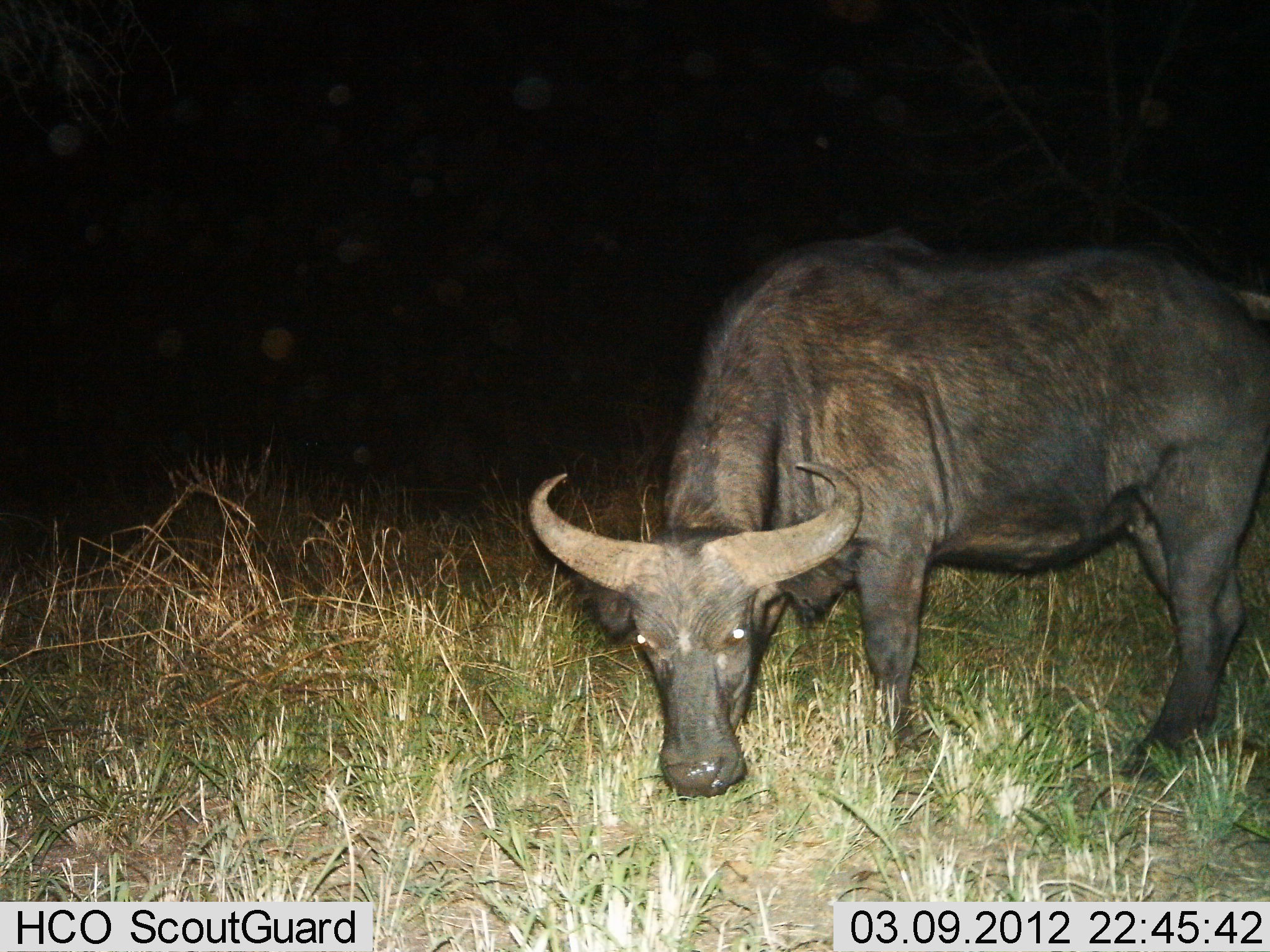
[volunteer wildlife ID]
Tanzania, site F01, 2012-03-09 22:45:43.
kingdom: Animalia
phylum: Chordata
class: Mammalia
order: Artiodactyla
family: Bovidae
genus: Syncerus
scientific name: Syncerus caffer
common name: cape buffalo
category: buffalo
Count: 1.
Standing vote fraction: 45%.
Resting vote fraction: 0%.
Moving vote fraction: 5%.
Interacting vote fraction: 0%.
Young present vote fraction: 0%.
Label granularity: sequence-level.